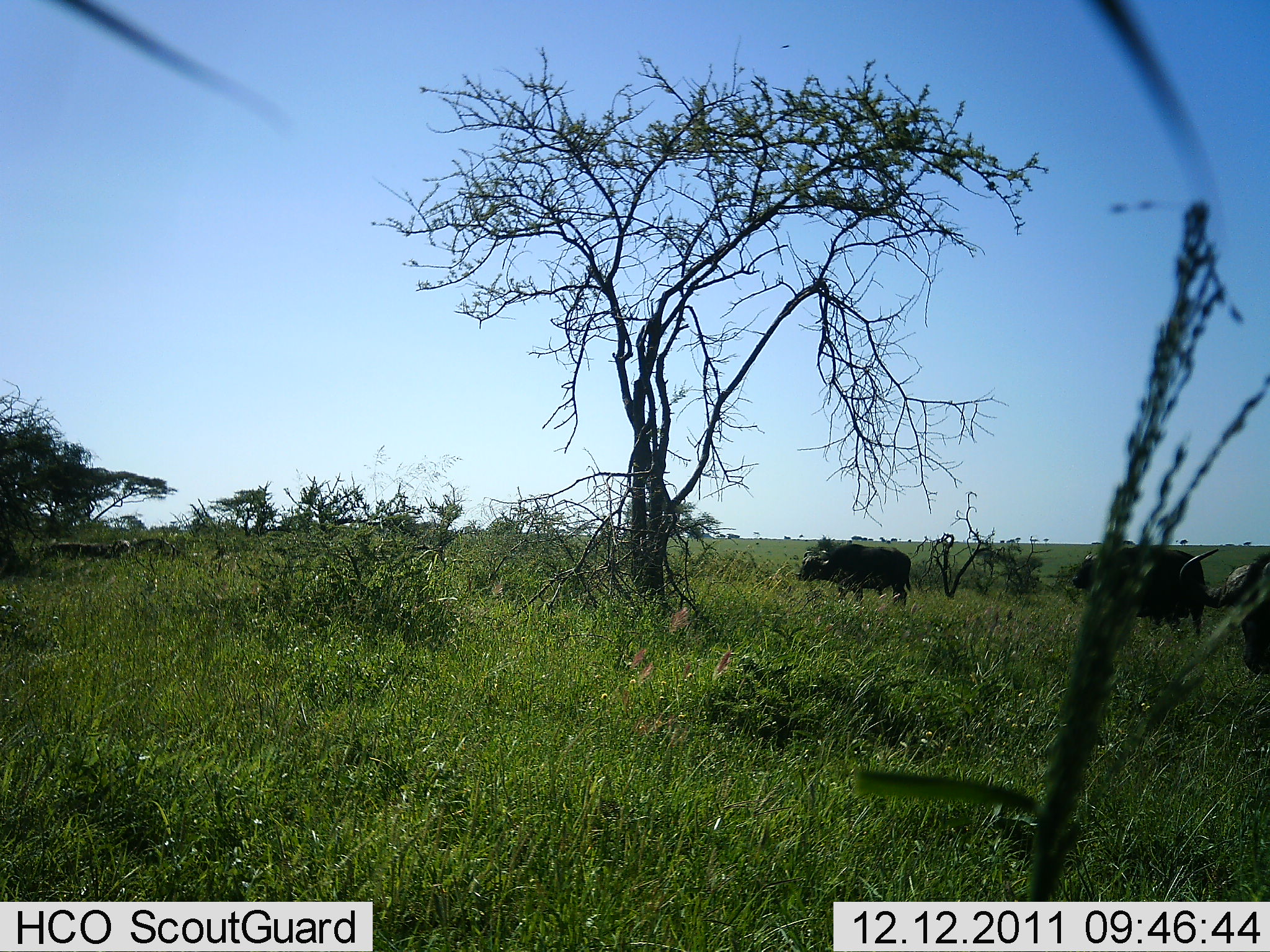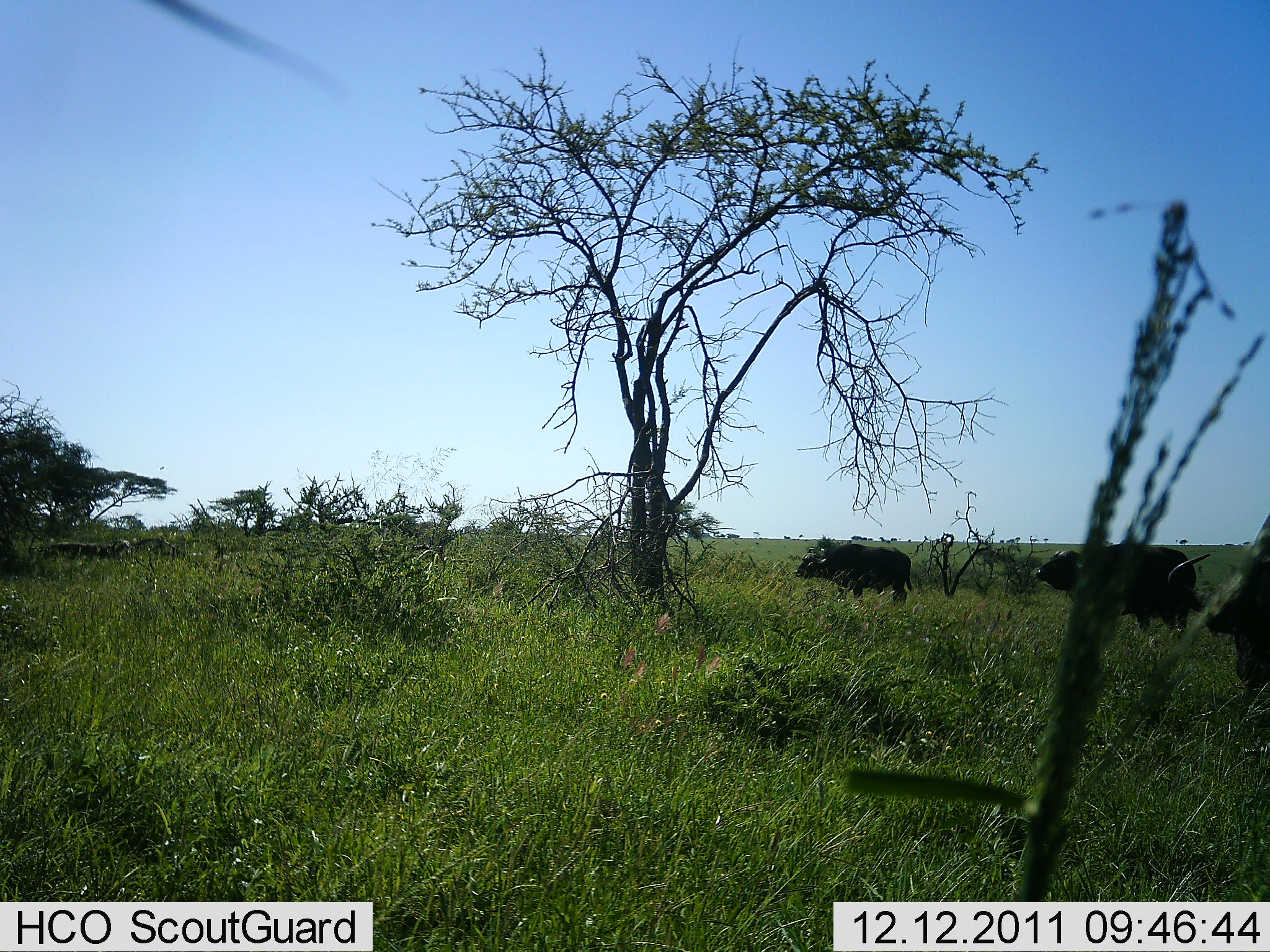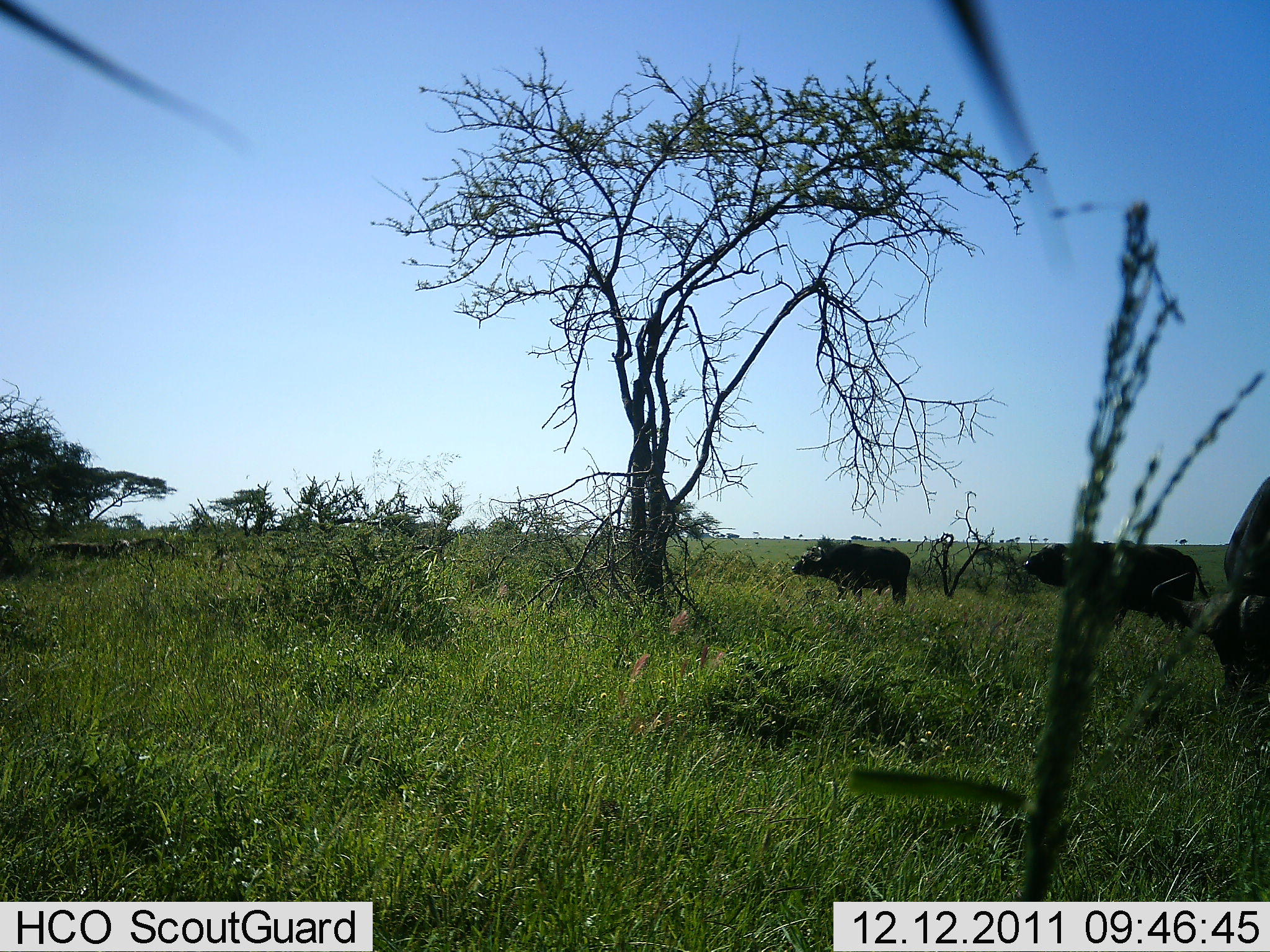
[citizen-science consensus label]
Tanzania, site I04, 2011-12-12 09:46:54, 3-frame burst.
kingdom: Animalia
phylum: Chordata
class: Mammalia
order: Artiodactyla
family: Bovidae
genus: Syncerus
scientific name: Syncerus caffer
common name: cape buffalo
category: buffalo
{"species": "buffalo (cape buffalo) (Syncerus caffer)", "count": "3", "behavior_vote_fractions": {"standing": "50%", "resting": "0%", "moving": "30%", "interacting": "0%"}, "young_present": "0%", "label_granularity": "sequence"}